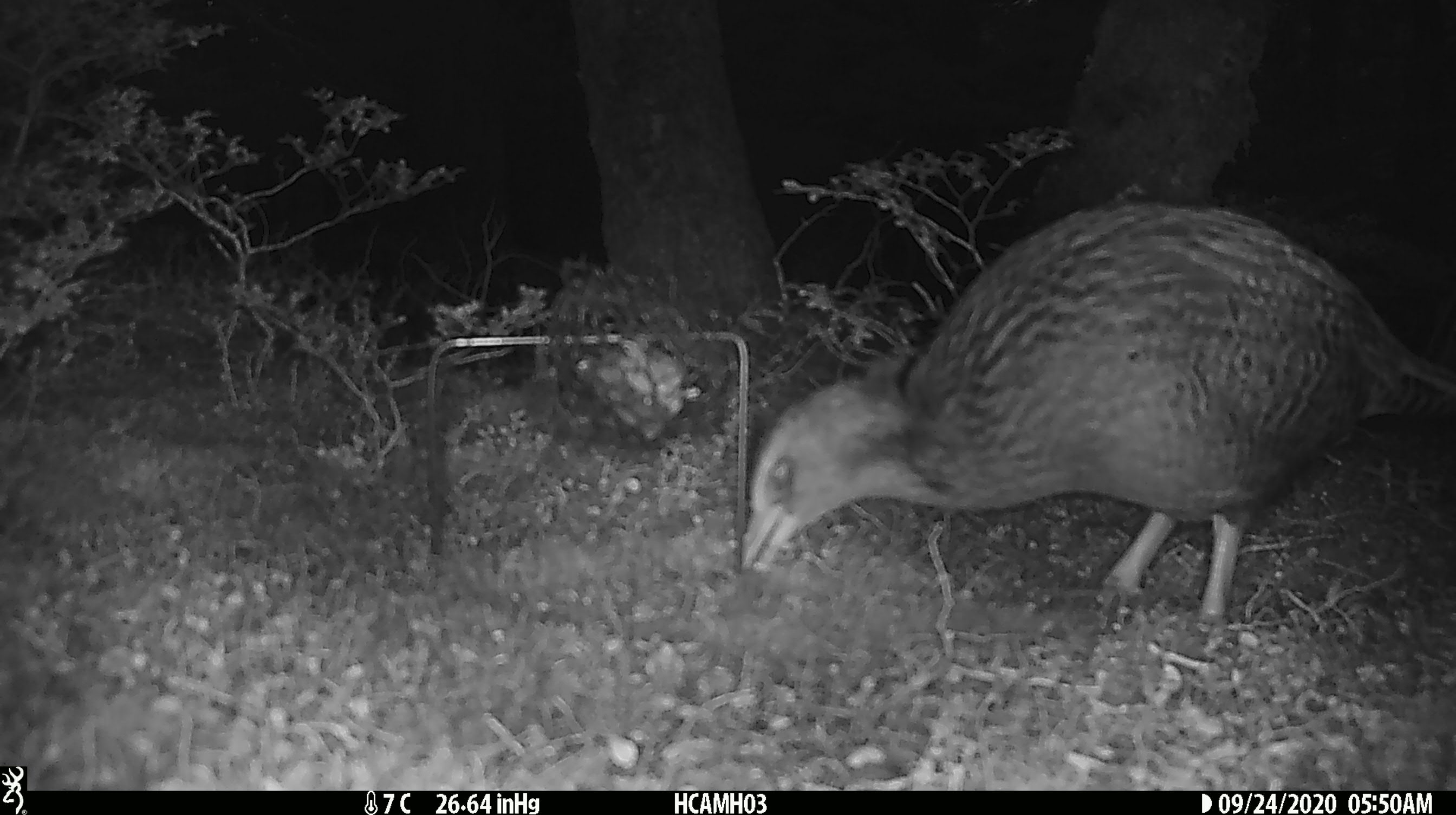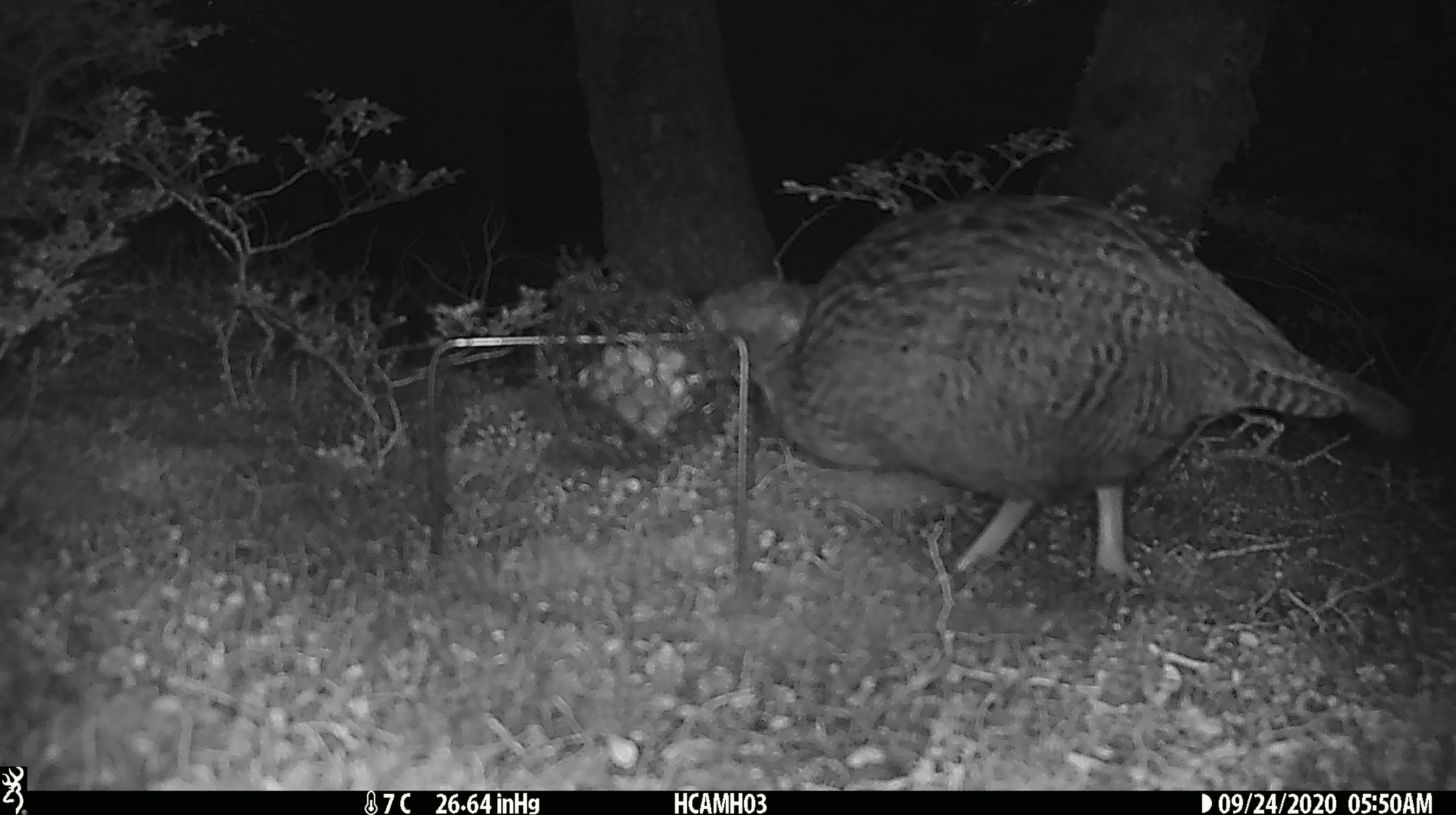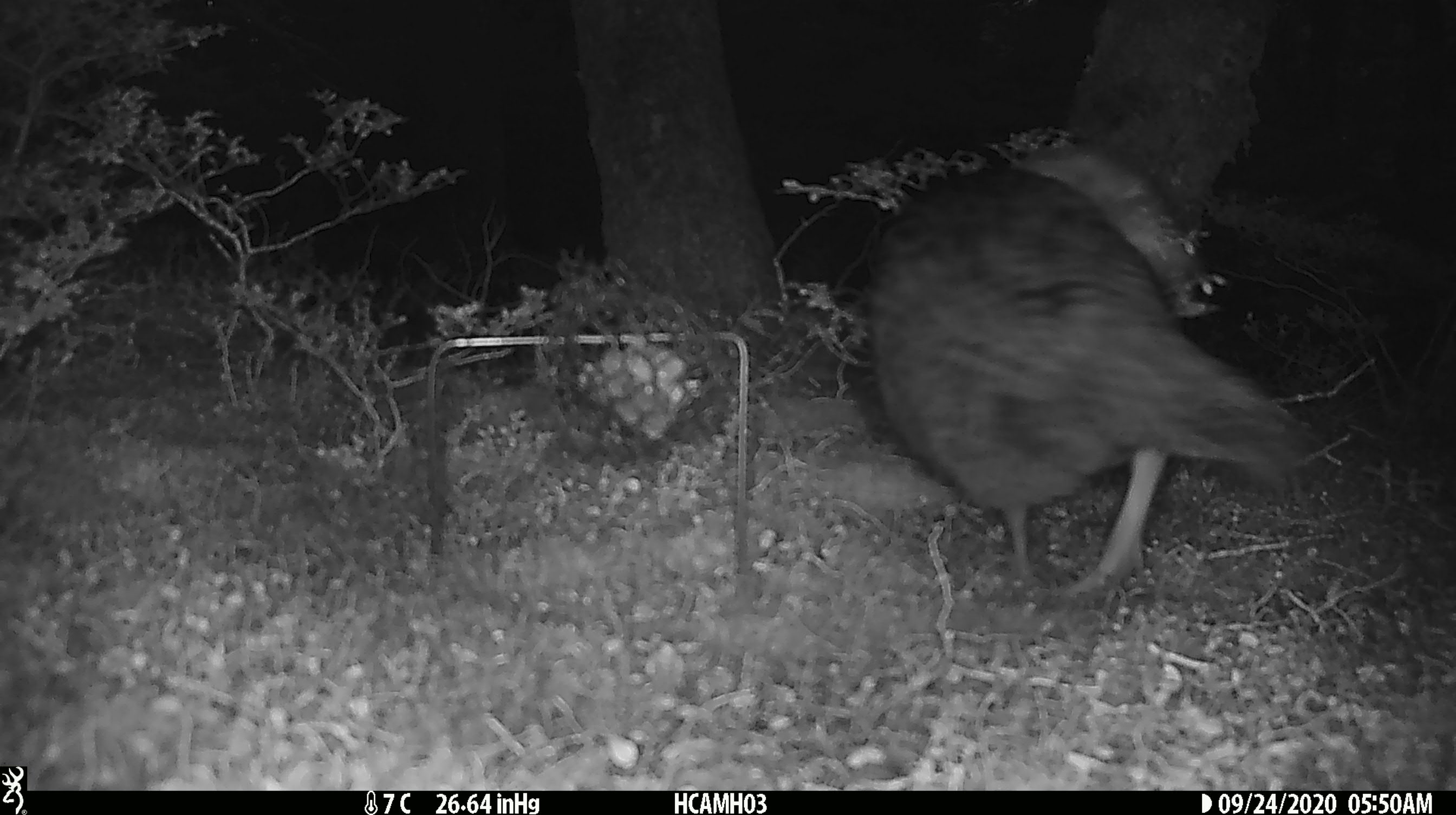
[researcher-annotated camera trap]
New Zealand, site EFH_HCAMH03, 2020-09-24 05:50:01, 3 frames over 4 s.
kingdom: Animalia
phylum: Chordata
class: Aves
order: Gruiformes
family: Rallidae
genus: Gallirallus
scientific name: Gallirallus australis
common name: weka